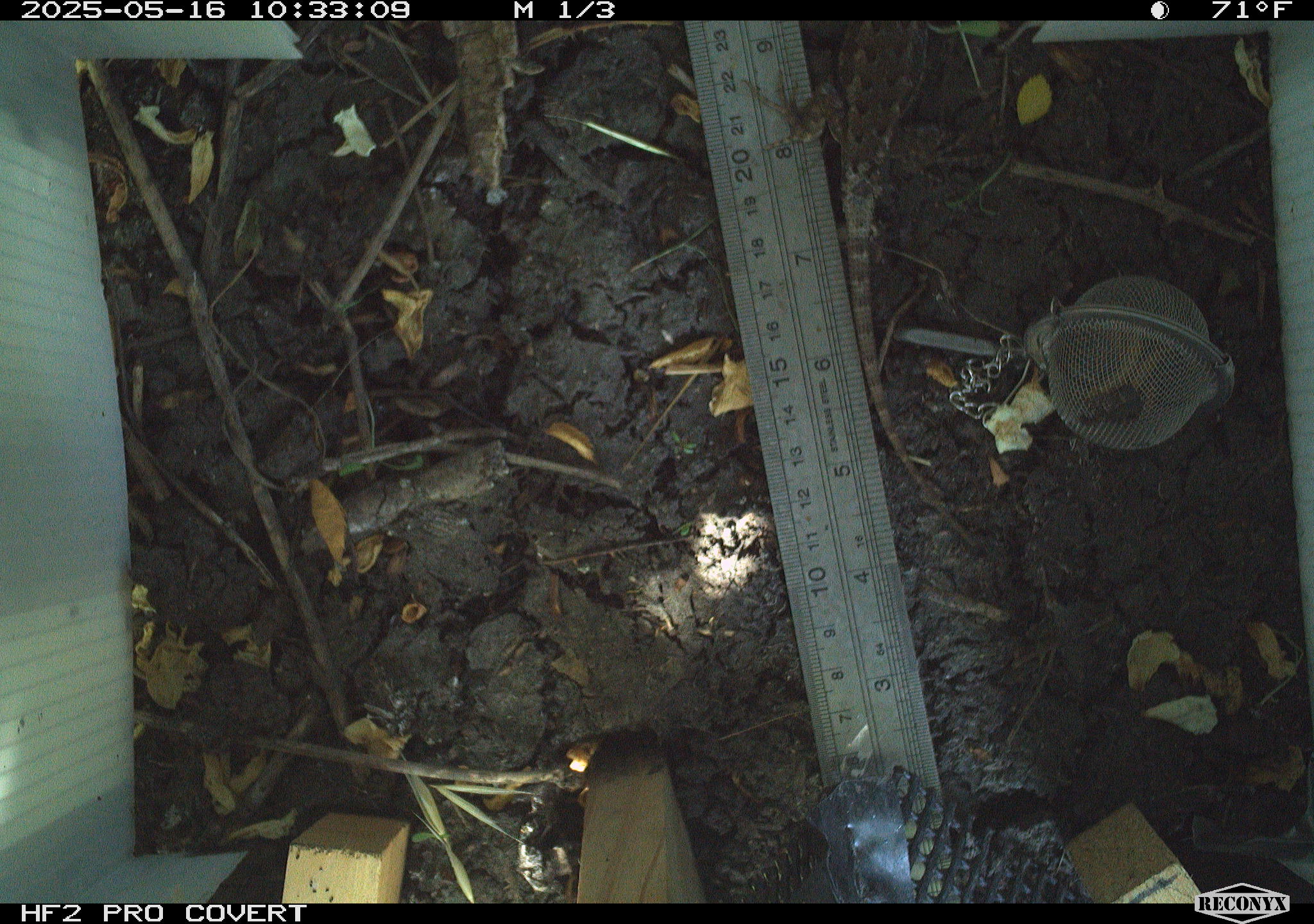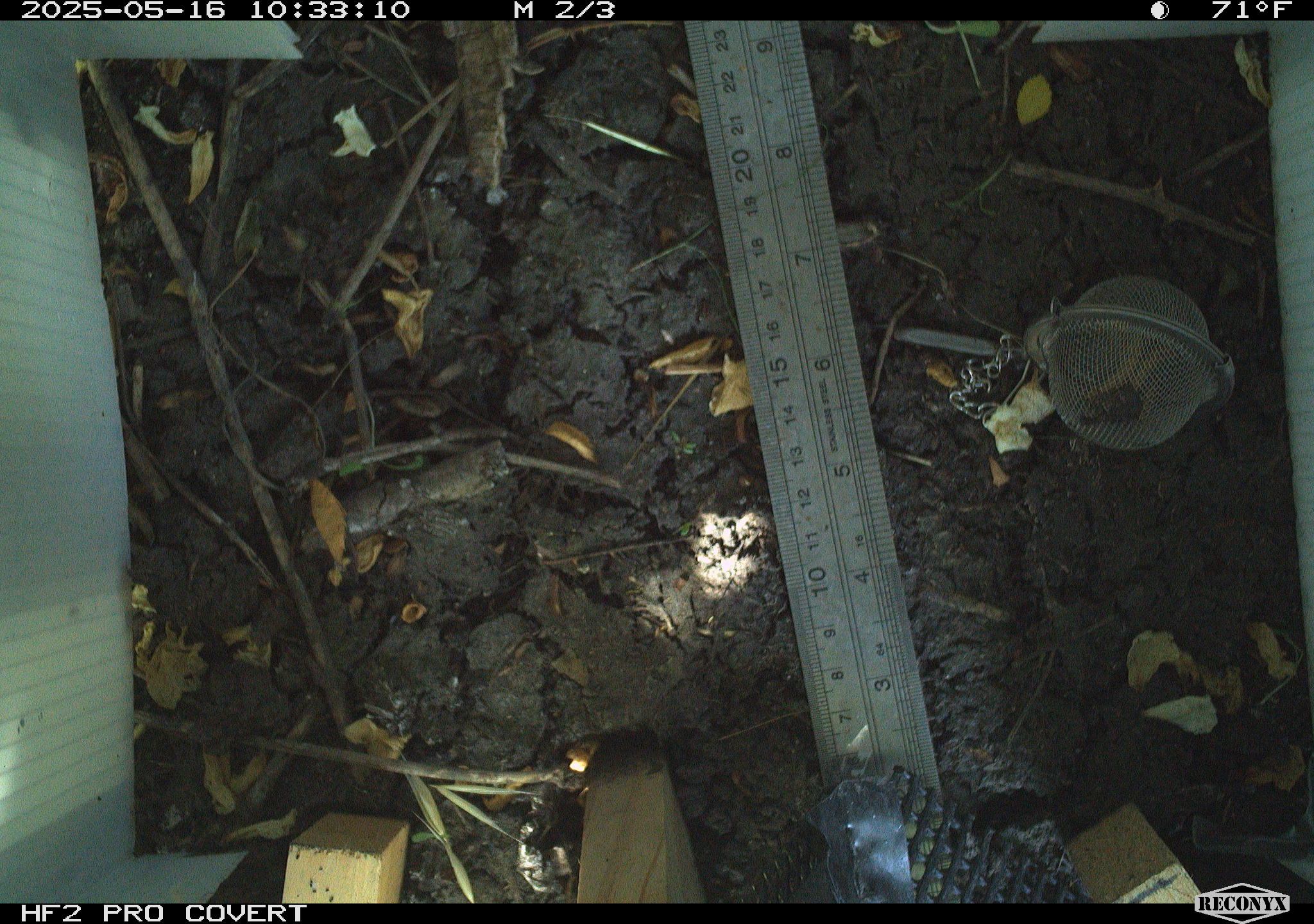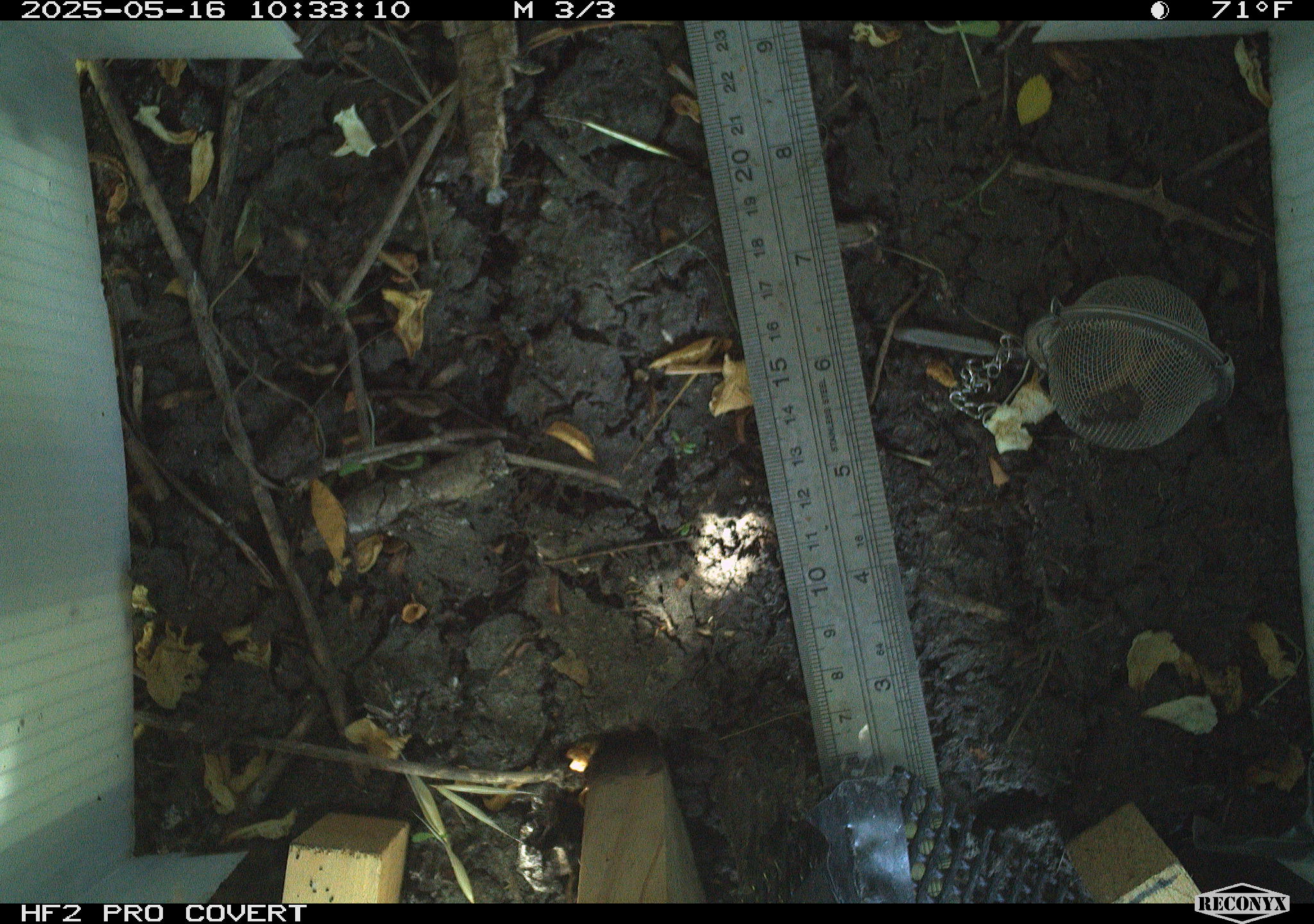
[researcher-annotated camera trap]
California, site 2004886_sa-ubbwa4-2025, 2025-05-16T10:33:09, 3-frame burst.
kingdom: Animalia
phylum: Chordata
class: Reptilia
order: Squamata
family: Phrynosomatidae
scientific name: Phrynosomatidae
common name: north american spiny lizards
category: sceloporus/uta species